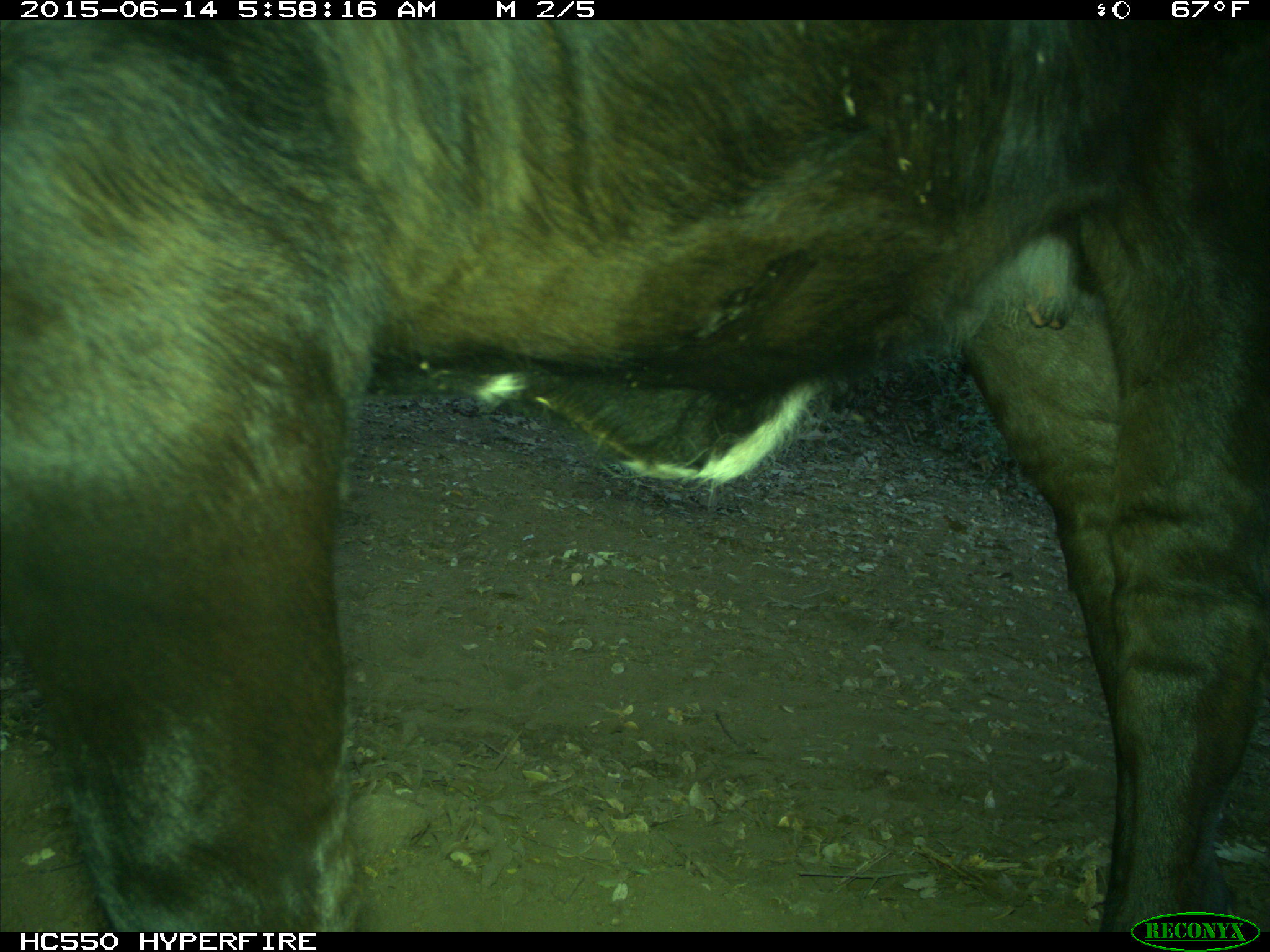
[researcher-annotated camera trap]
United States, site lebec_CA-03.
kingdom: Animalia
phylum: Chordata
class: Mammalia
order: Artiodactyla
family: Bovidae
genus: Bos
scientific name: Bos taurus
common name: domestic cow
Bos taurus (domestic cow).